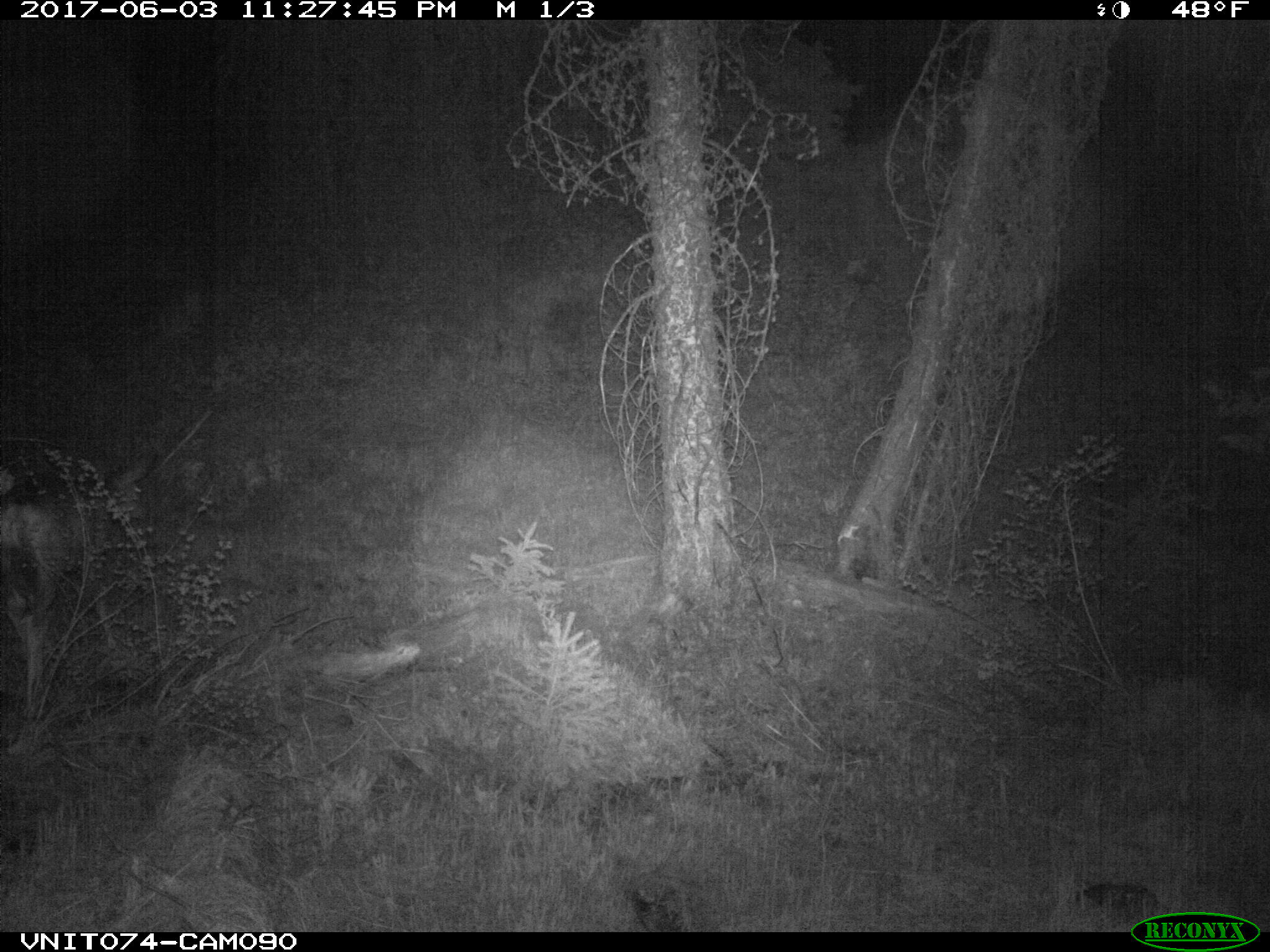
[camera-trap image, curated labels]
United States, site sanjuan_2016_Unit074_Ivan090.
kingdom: Animalia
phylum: Chordata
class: Mammalia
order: Artiodactyla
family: Cervidae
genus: Odocoileus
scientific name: Odocoileus hemionus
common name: mule deer